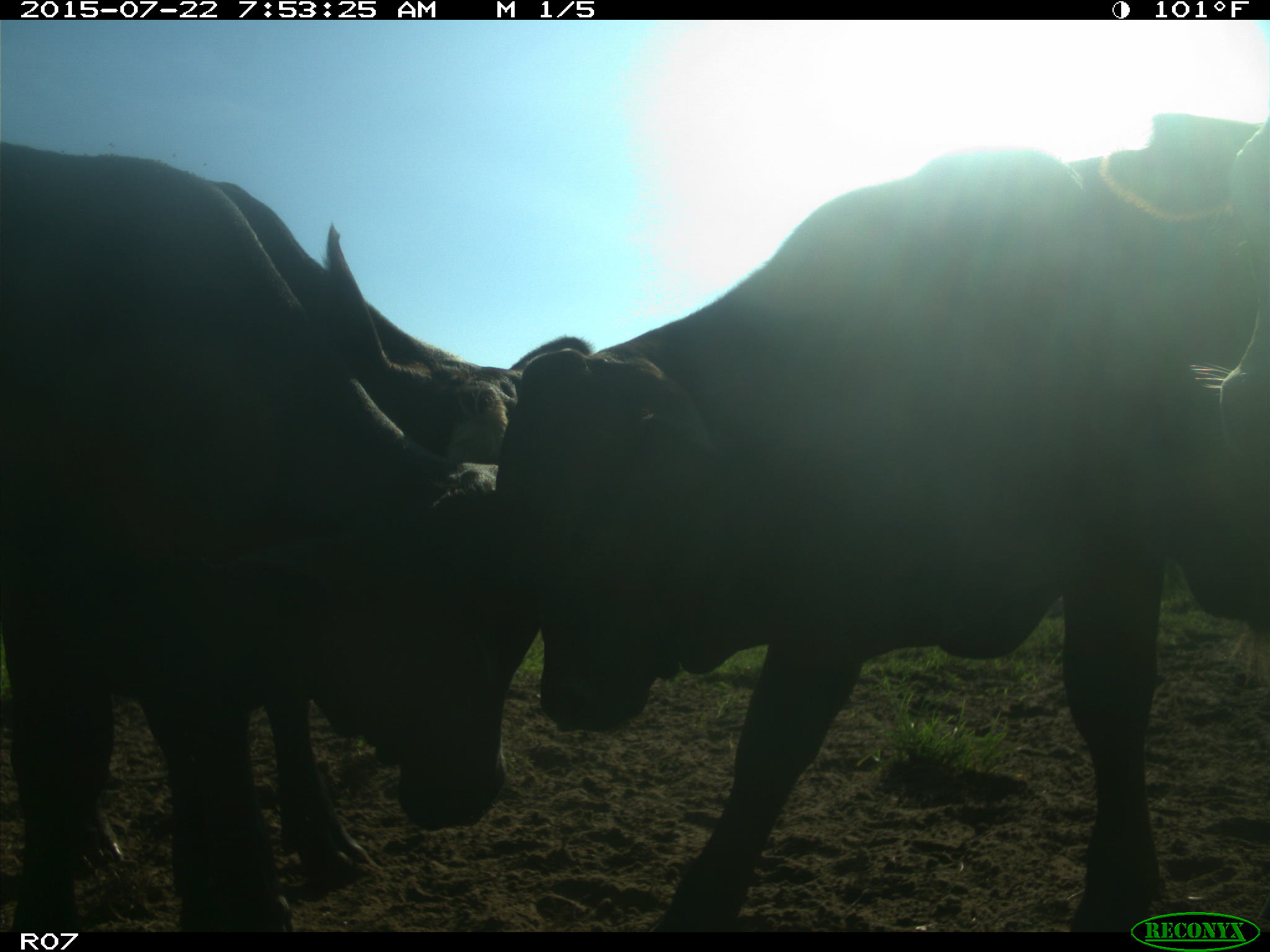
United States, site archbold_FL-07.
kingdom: Animalia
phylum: Chordata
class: Mammalia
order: Artiodactyla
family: Suidae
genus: Sus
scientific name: Sus scrofa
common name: wild boar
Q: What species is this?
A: Sus scrofa (wild boar).